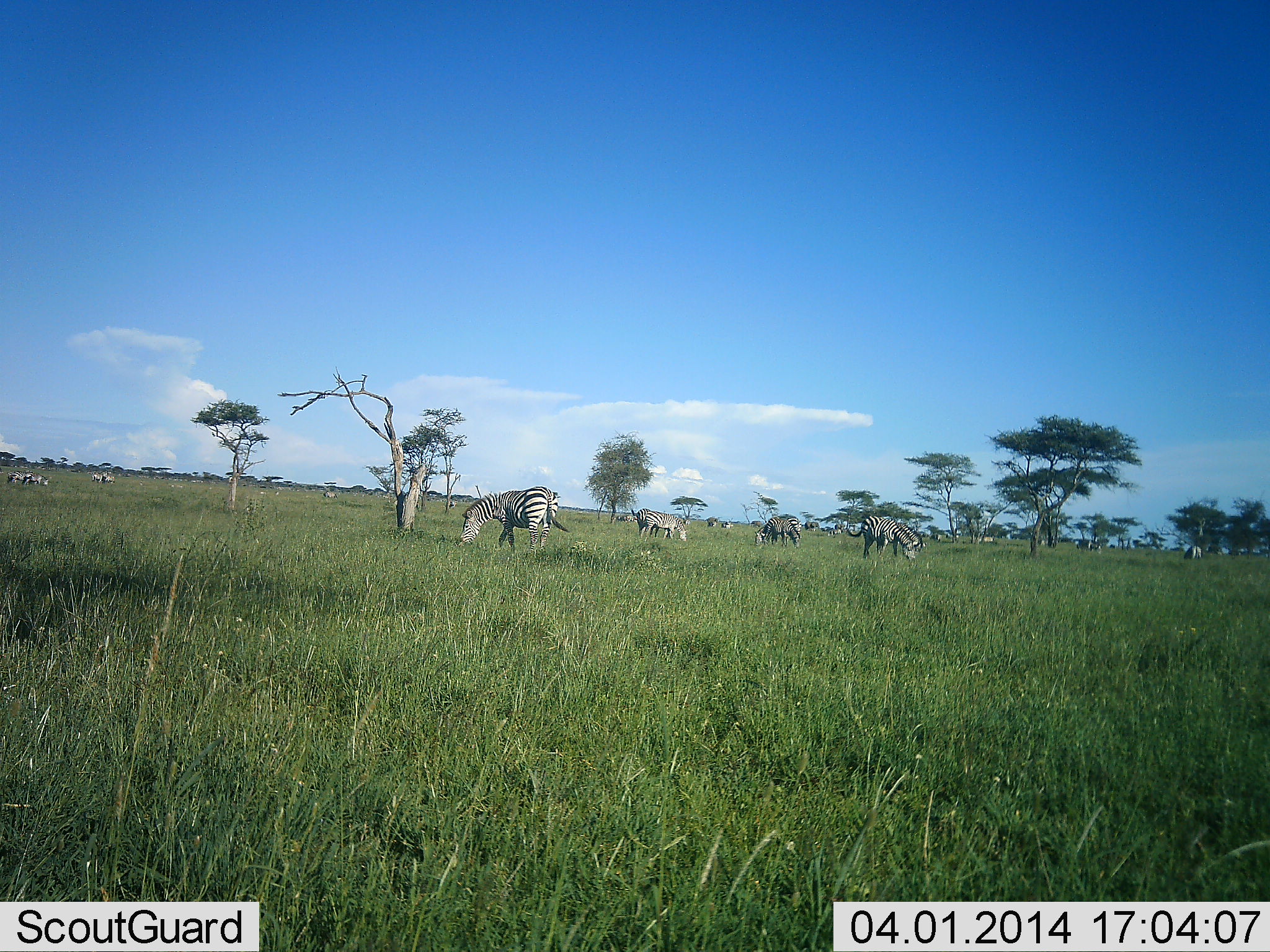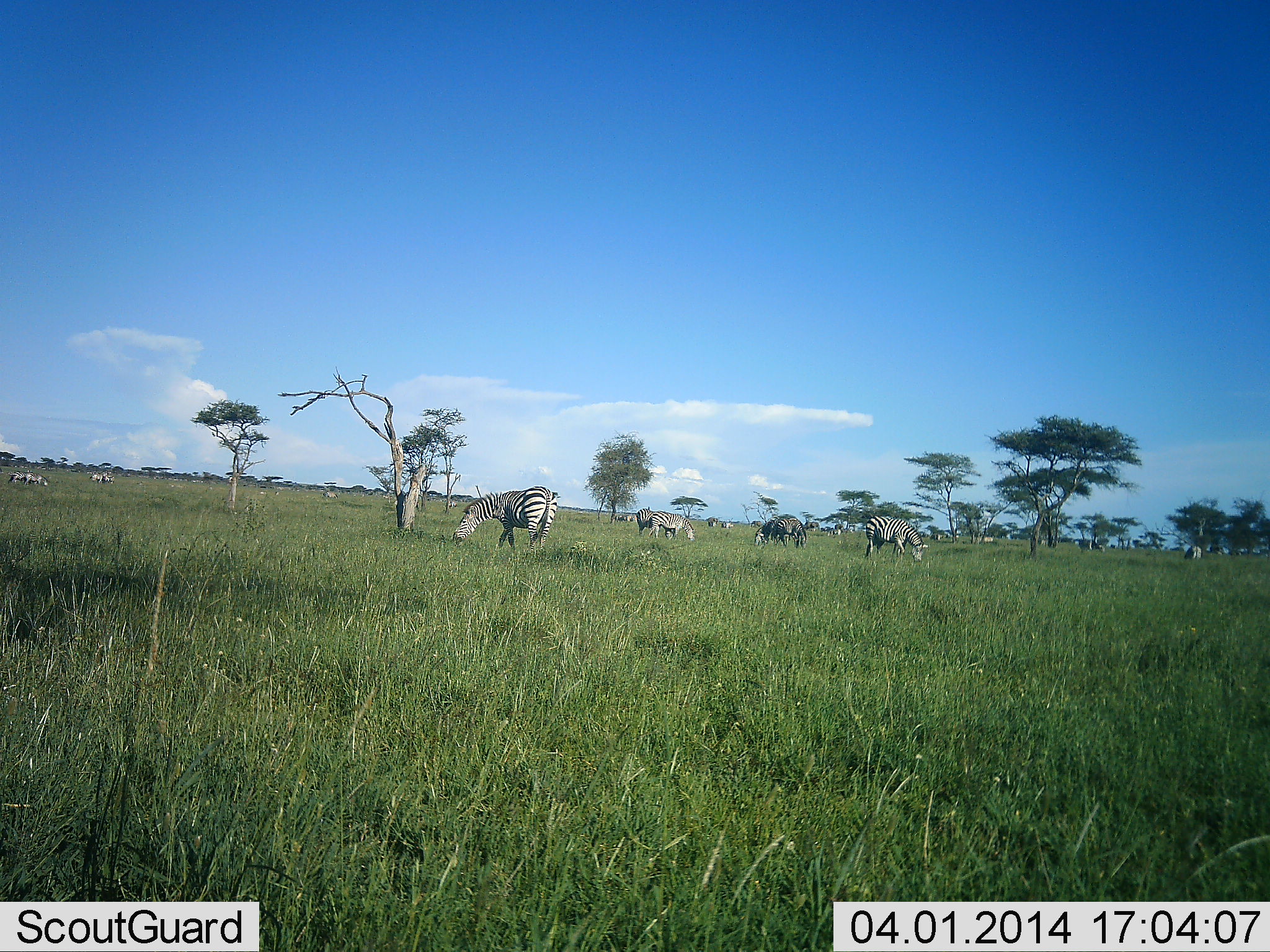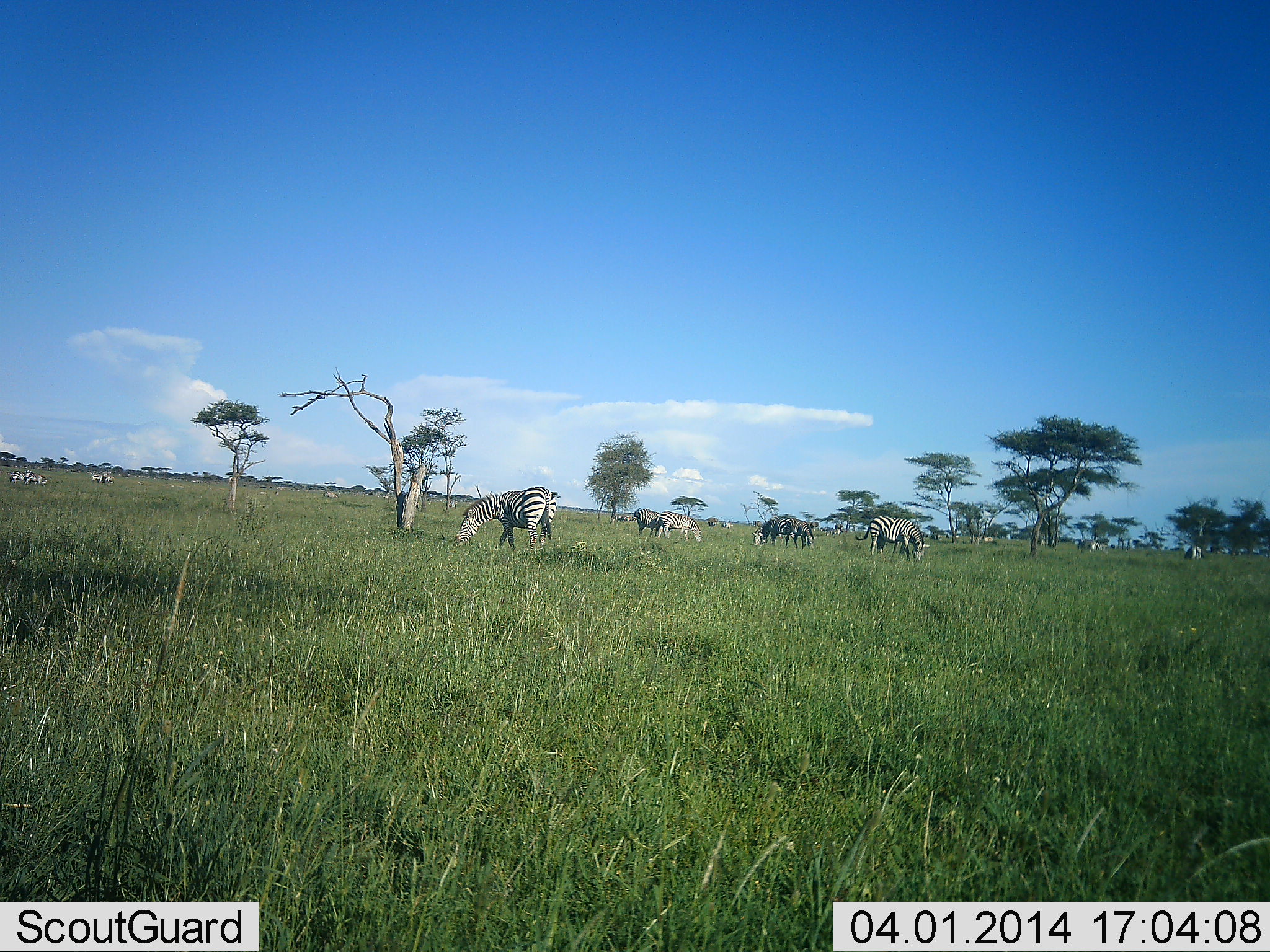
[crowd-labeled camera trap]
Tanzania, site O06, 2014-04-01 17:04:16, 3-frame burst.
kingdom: Animalia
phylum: Chordata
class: Mammalia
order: Perissodactyla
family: Equidae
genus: Equus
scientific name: Equus quagga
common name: plains zebra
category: zebra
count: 11-50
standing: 27%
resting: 0%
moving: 9%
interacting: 0%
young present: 0%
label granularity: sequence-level